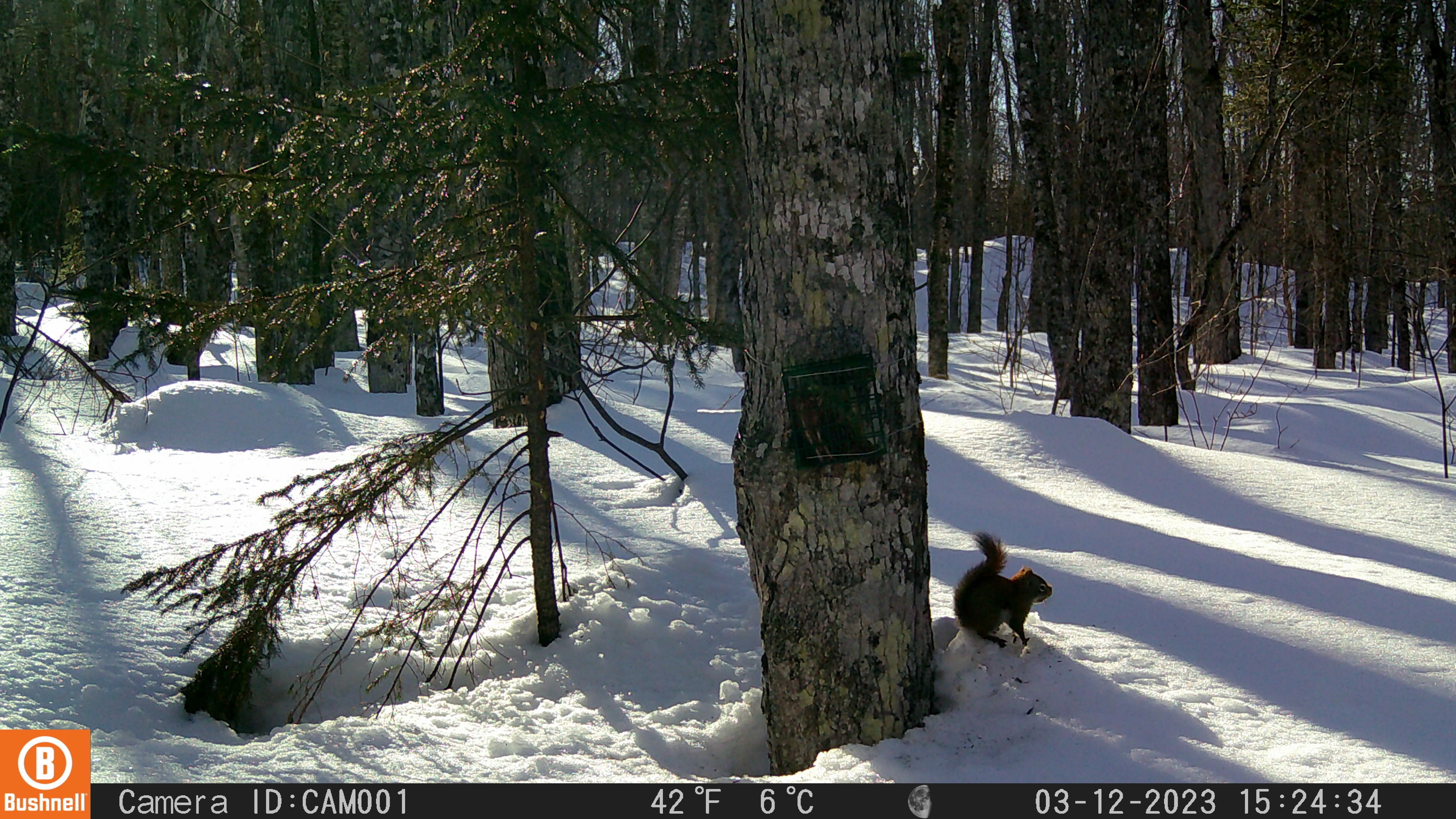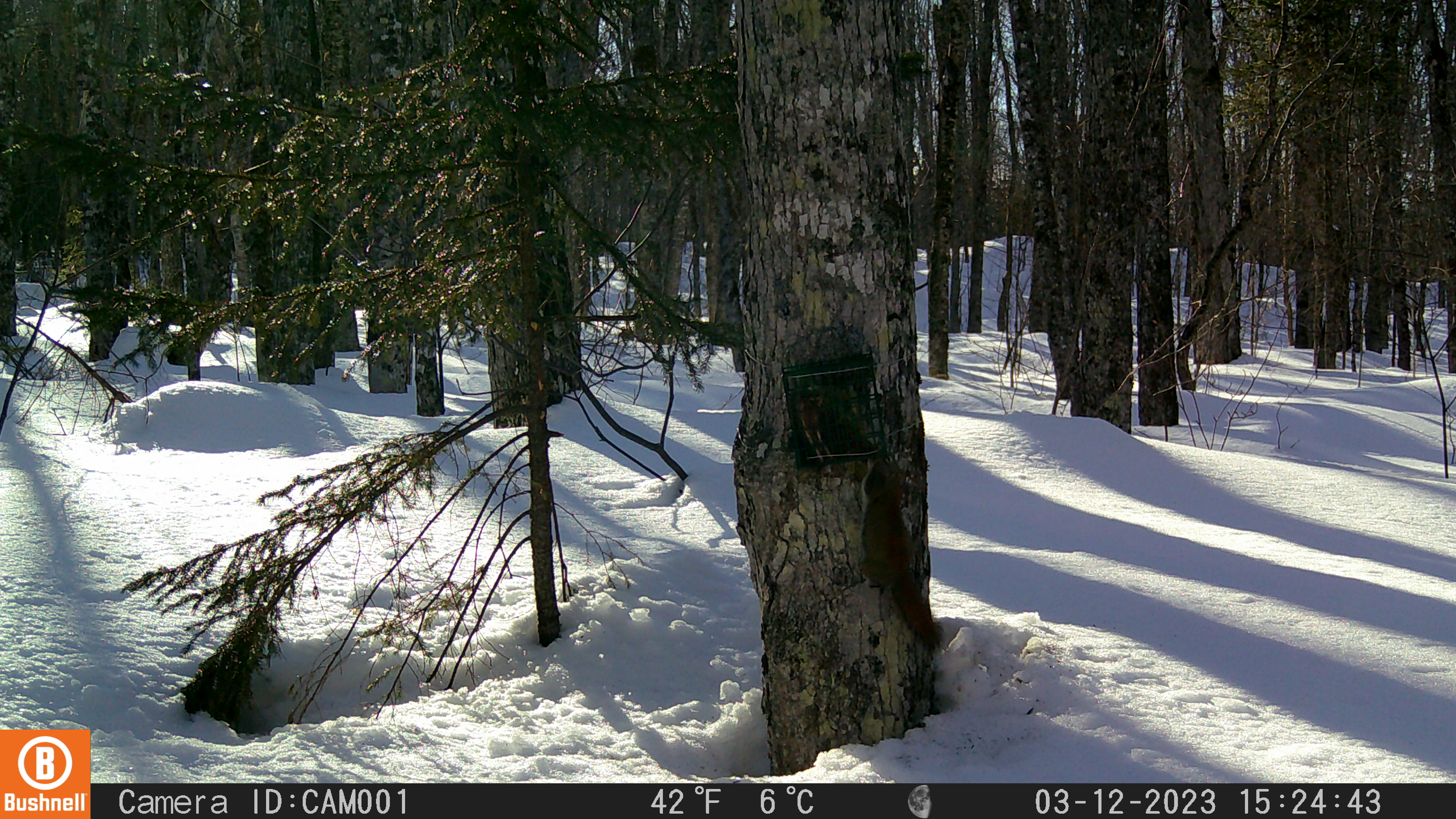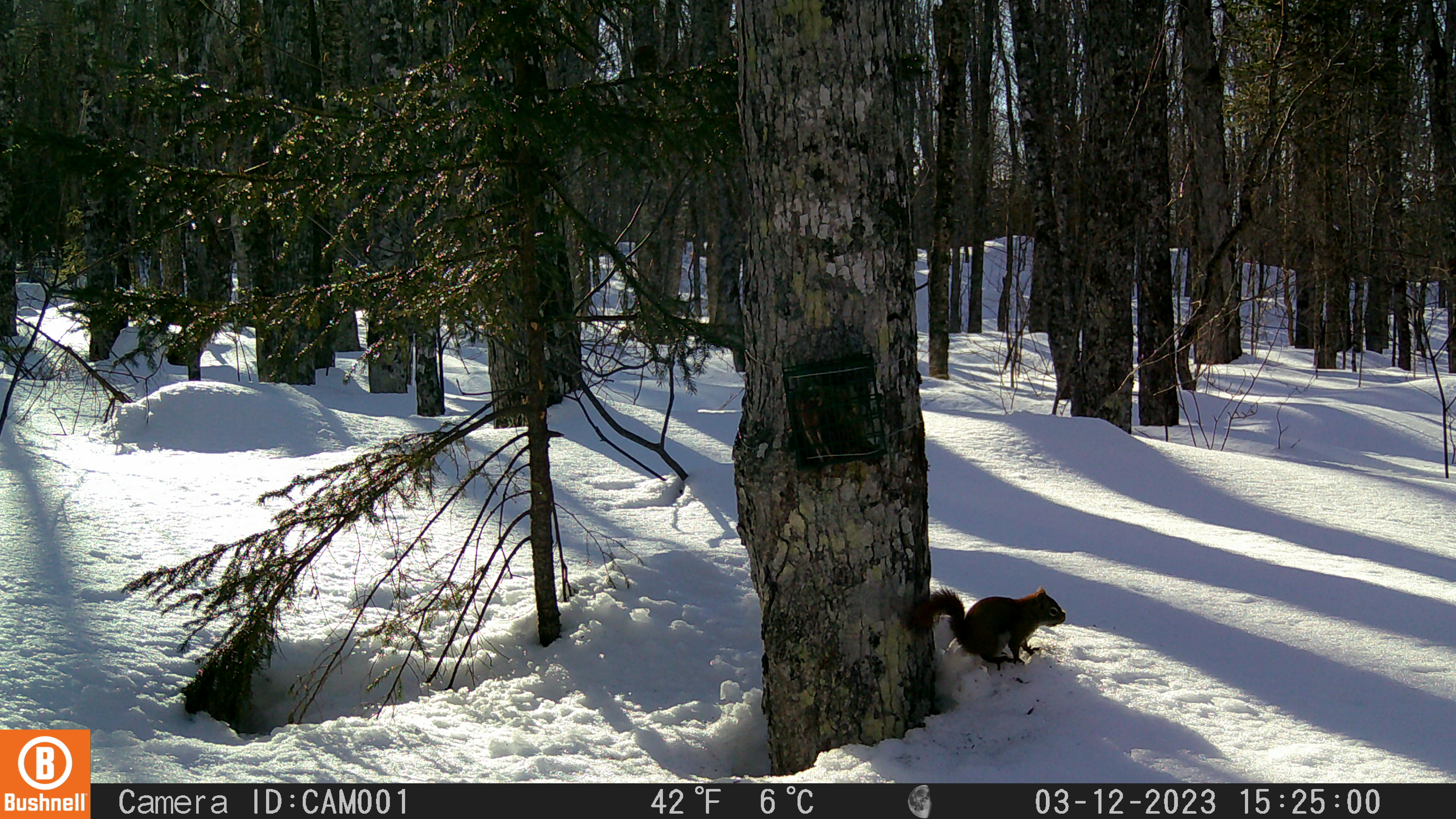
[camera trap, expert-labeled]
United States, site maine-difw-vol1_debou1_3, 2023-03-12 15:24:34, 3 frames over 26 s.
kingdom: Animalia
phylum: Chordata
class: Mammalia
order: Rodentia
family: Sciuridae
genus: Tamiasciurus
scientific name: Tamiasciurus hudsonicus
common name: red squirrel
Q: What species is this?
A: Red squirrel (Tamiasciurus hudsonicus).